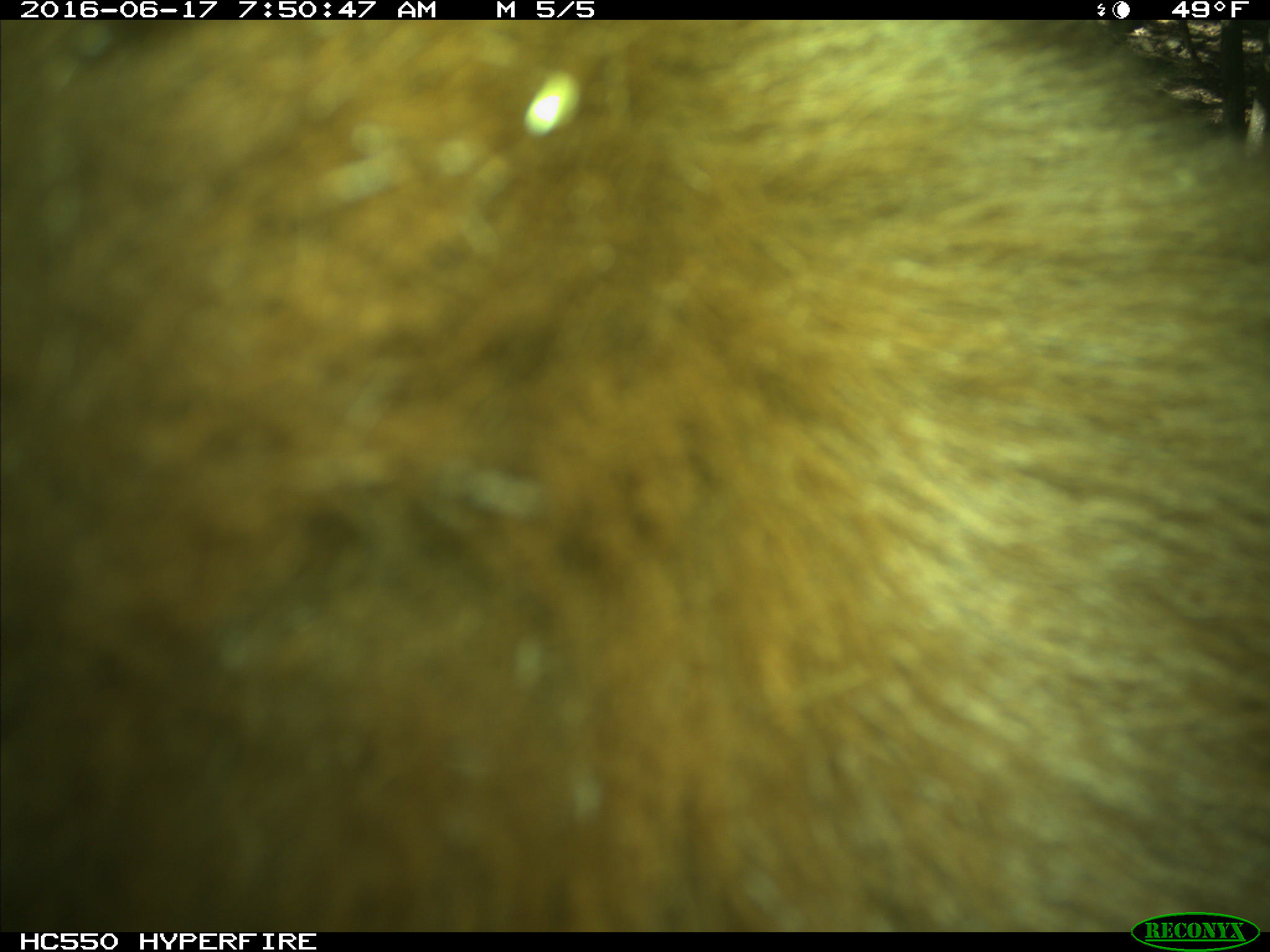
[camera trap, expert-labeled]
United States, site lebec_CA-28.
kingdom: Animalia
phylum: Chordata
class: Mammalia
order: Carnivora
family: Ursidae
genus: Ursus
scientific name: Ursus americanus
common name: american black bear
Ursus americanus (american black bear).